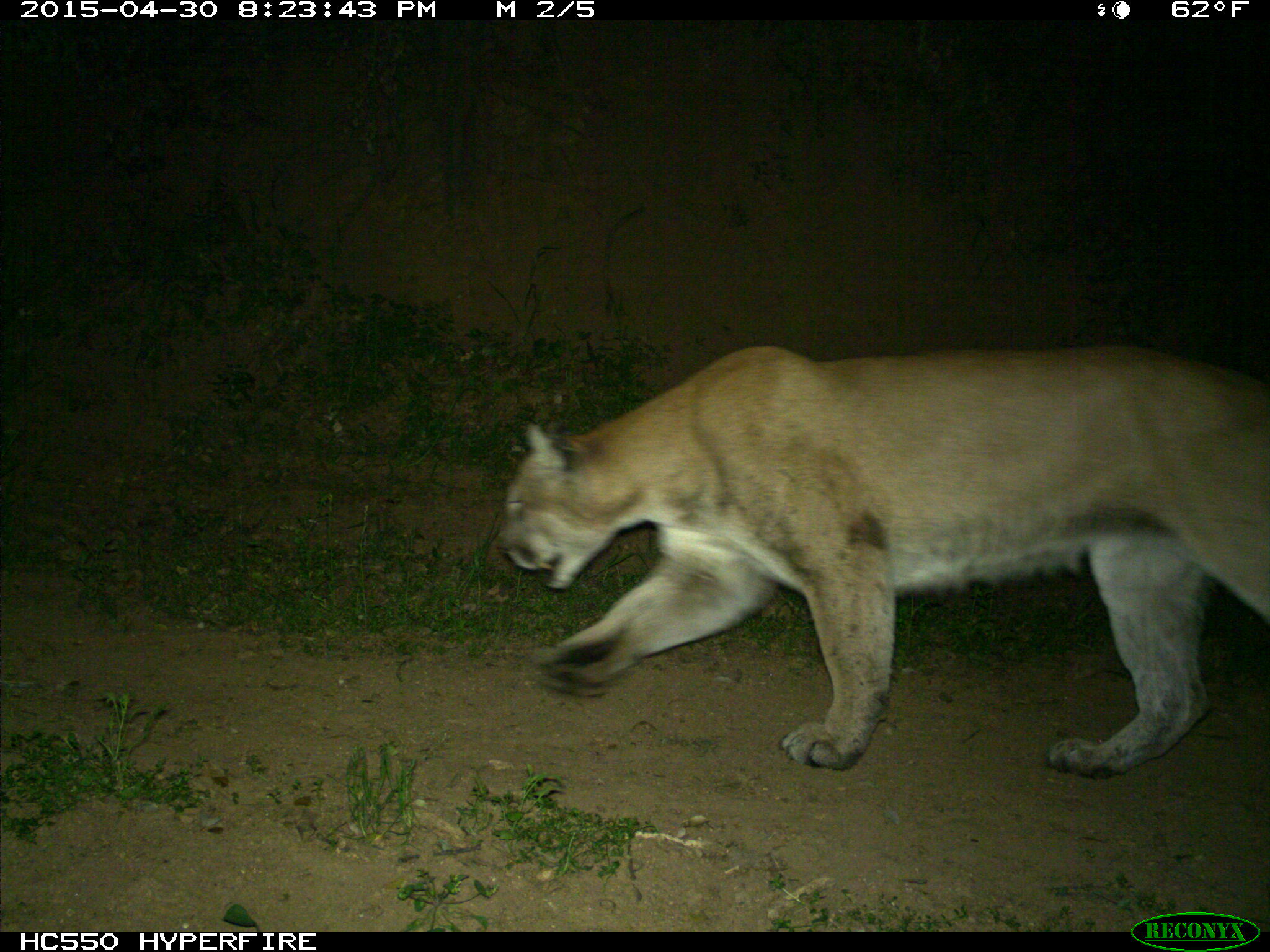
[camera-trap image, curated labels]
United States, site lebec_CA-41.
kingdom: Animalia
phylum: Chordata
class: Mammalia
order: Carnivora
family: Felidae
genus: Puma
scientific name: Puma concolor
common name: mountain lion